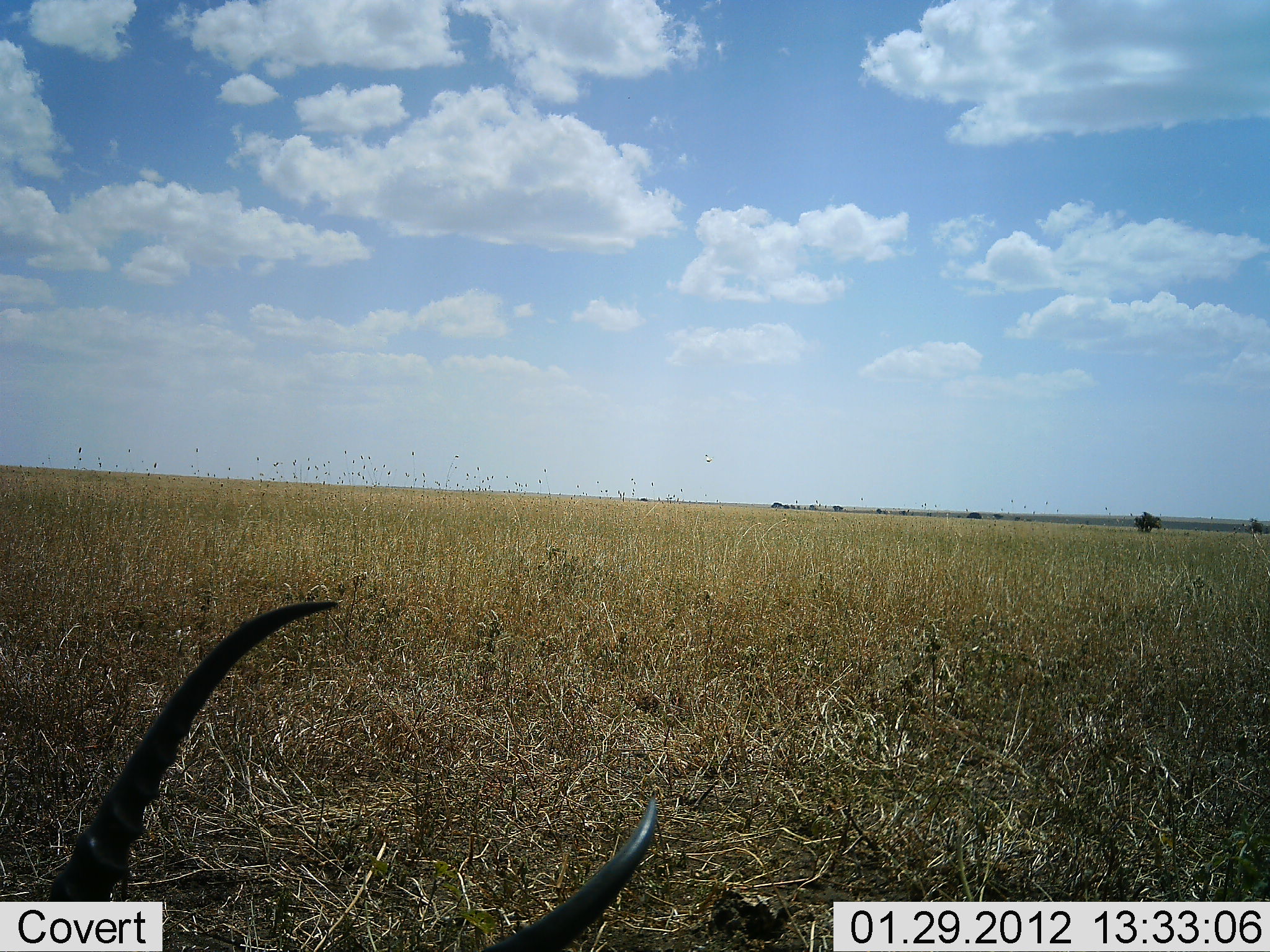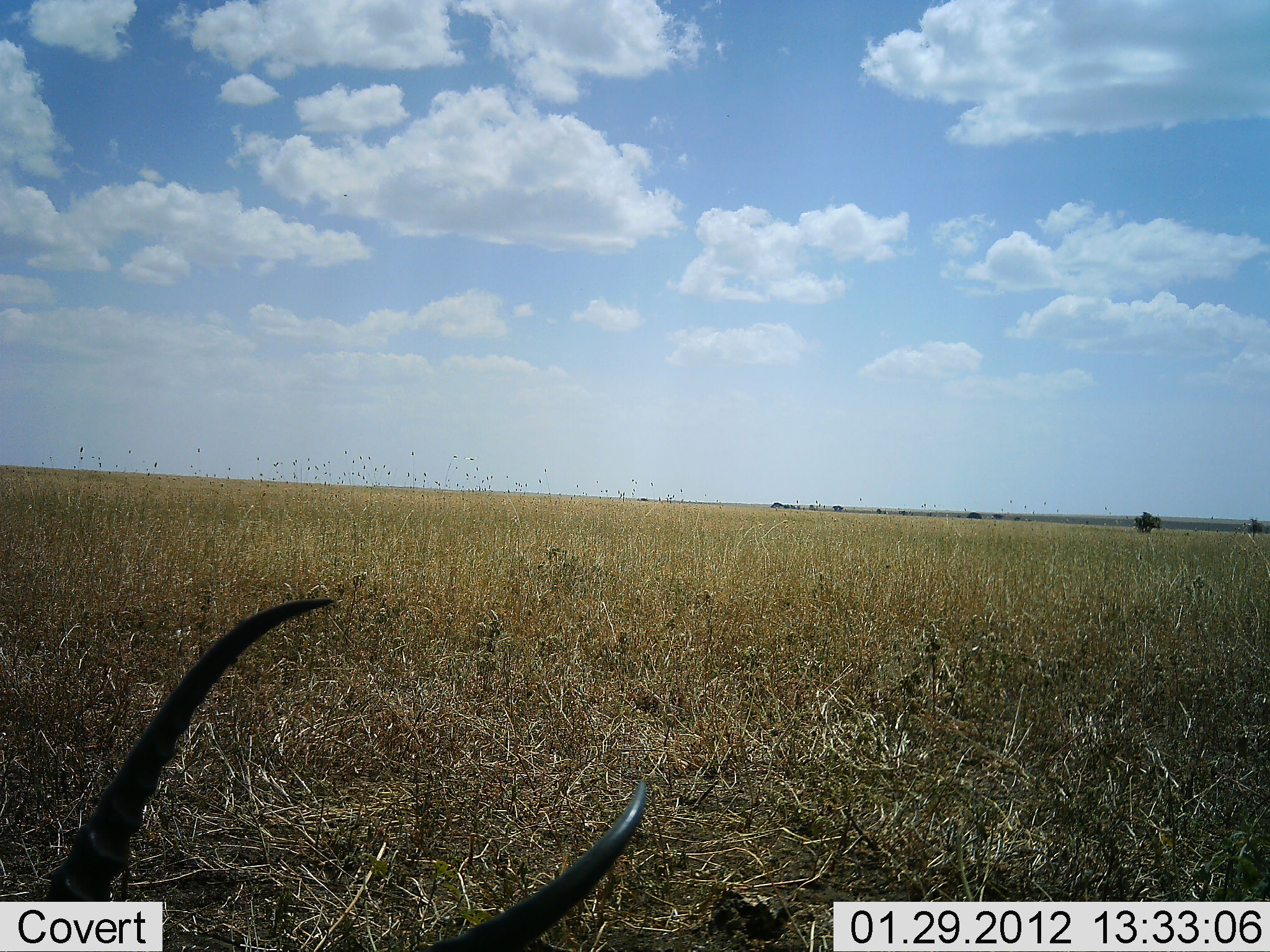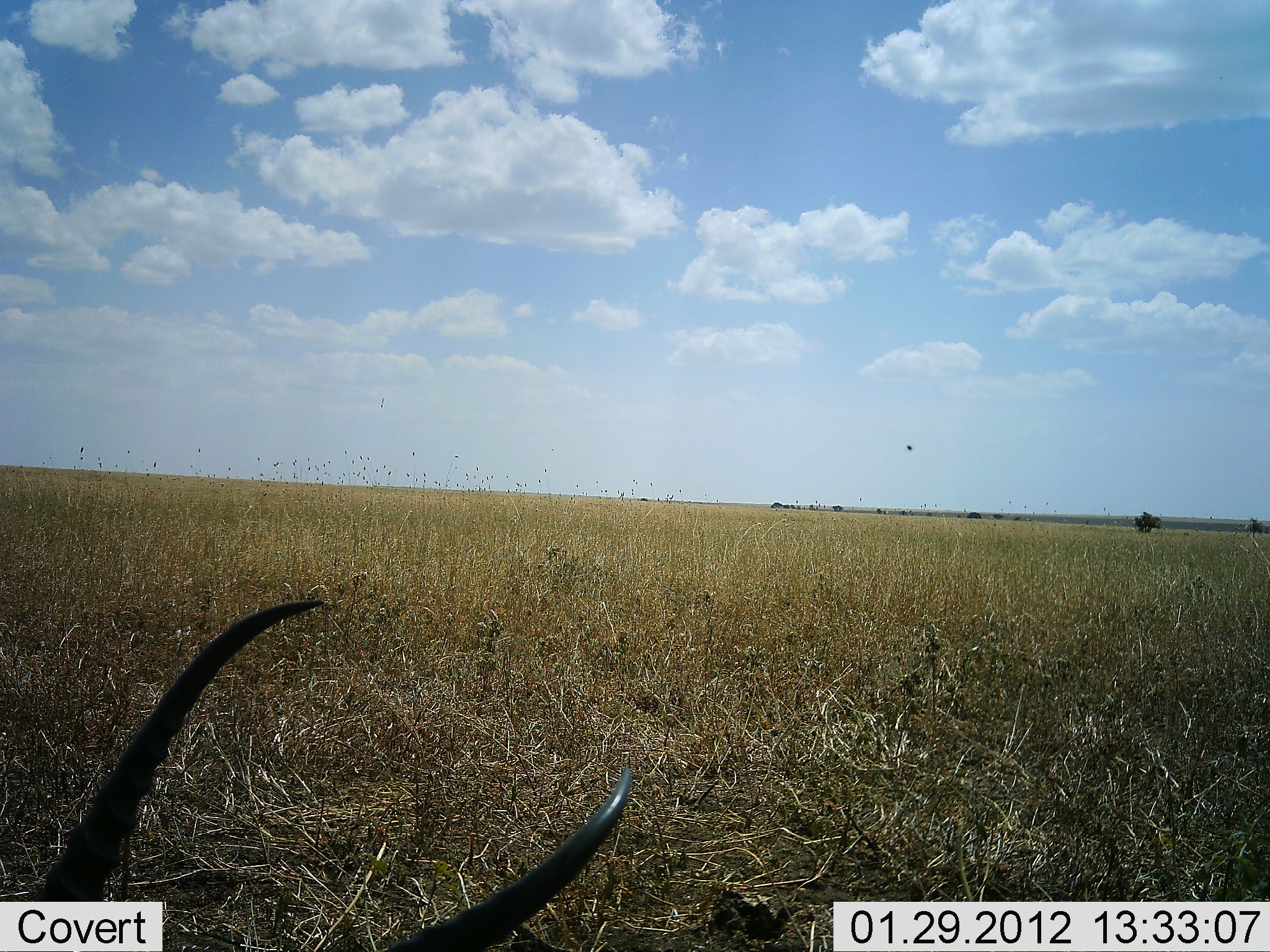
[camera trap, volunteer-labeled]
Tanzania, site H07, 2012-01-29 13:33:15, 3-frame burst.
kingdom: Animalia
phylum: Chordata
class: Mammalia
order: Artiodactyla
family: Bovidae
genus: Nanger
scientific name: Nanger granti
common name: grant's gazelle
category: gazellegrants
Gazellegrants (grant's gazelle) (Nanger granti), count 1. Behavior (volunteer vote fractions): standing 0%, resting 100%, moving 0%, interacting 0%. Young present (vote fraction): 0%. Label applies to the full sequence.